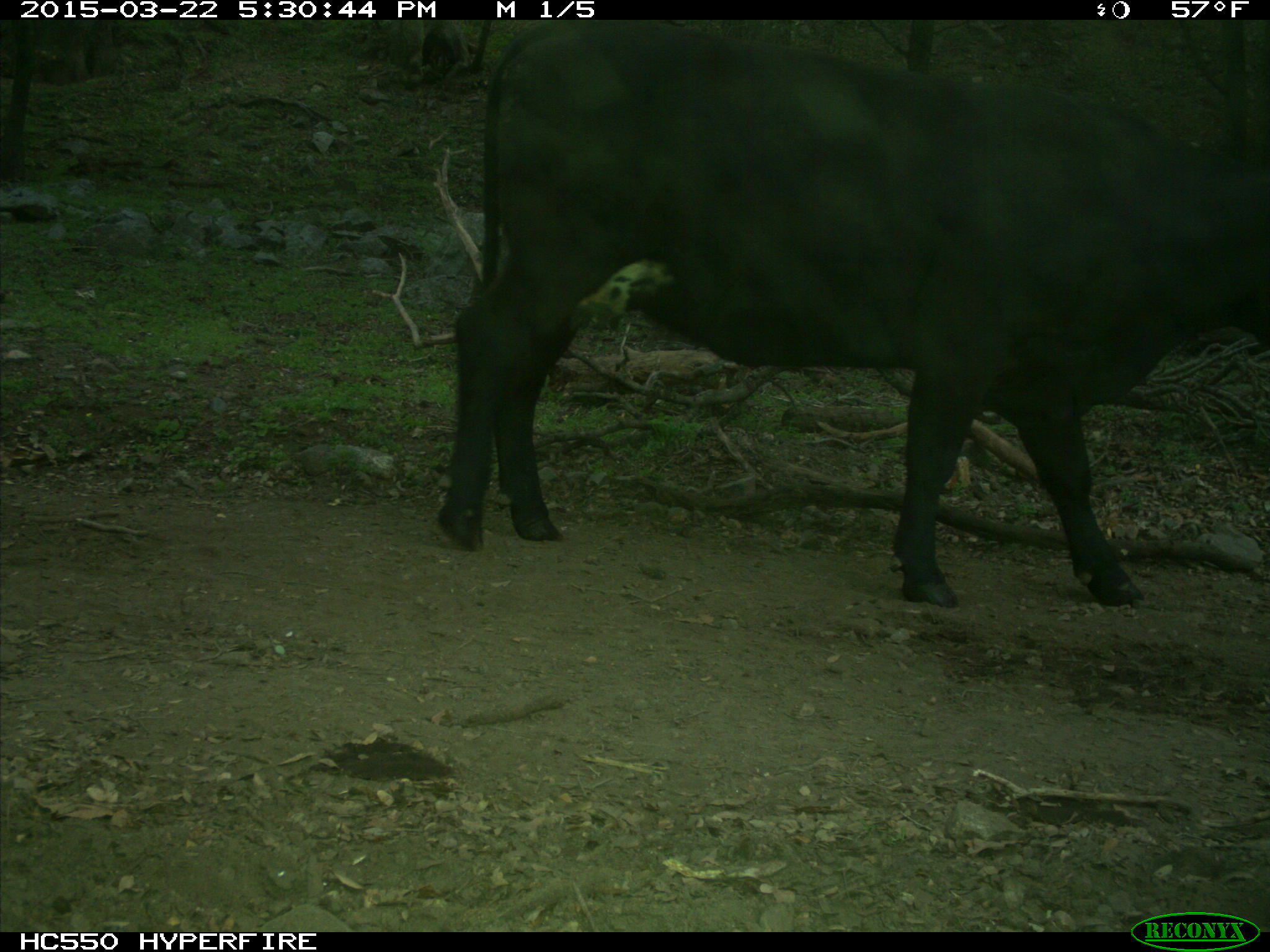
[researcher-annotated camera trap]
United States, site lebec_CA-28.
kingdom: Animalia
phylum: Chordata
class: Mammalia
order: Artiodactyla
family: Bovidae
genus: Bos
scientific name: Bos taurus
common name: domestic cow